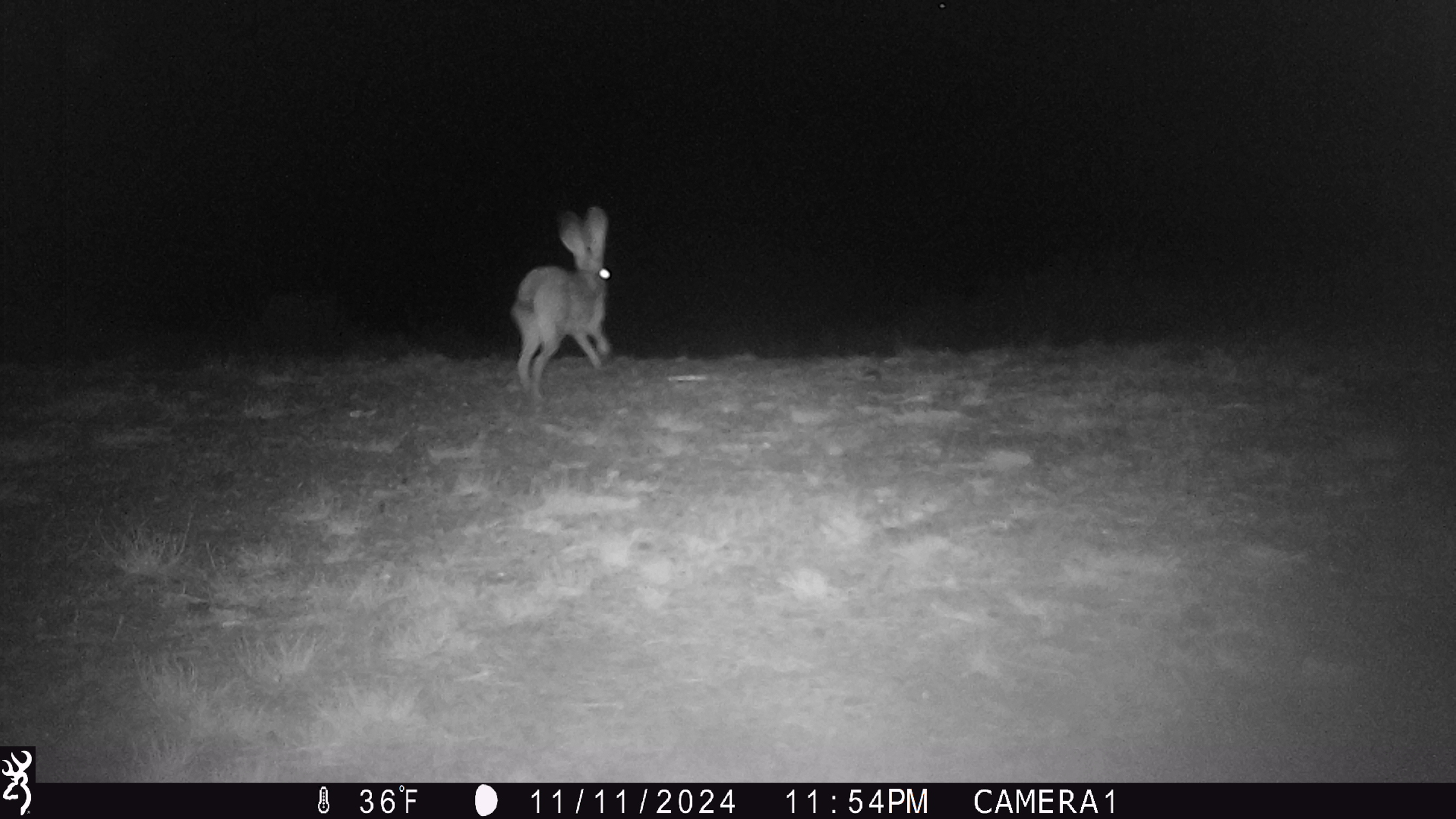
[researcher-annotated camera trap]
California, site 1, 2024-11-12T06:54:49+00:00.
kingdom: Animalia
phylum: Chordata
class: Mammalia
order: Lagomorpha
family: Leporidae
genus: Lepus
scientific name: Lepus californicus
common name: black-tailed jackrabbit